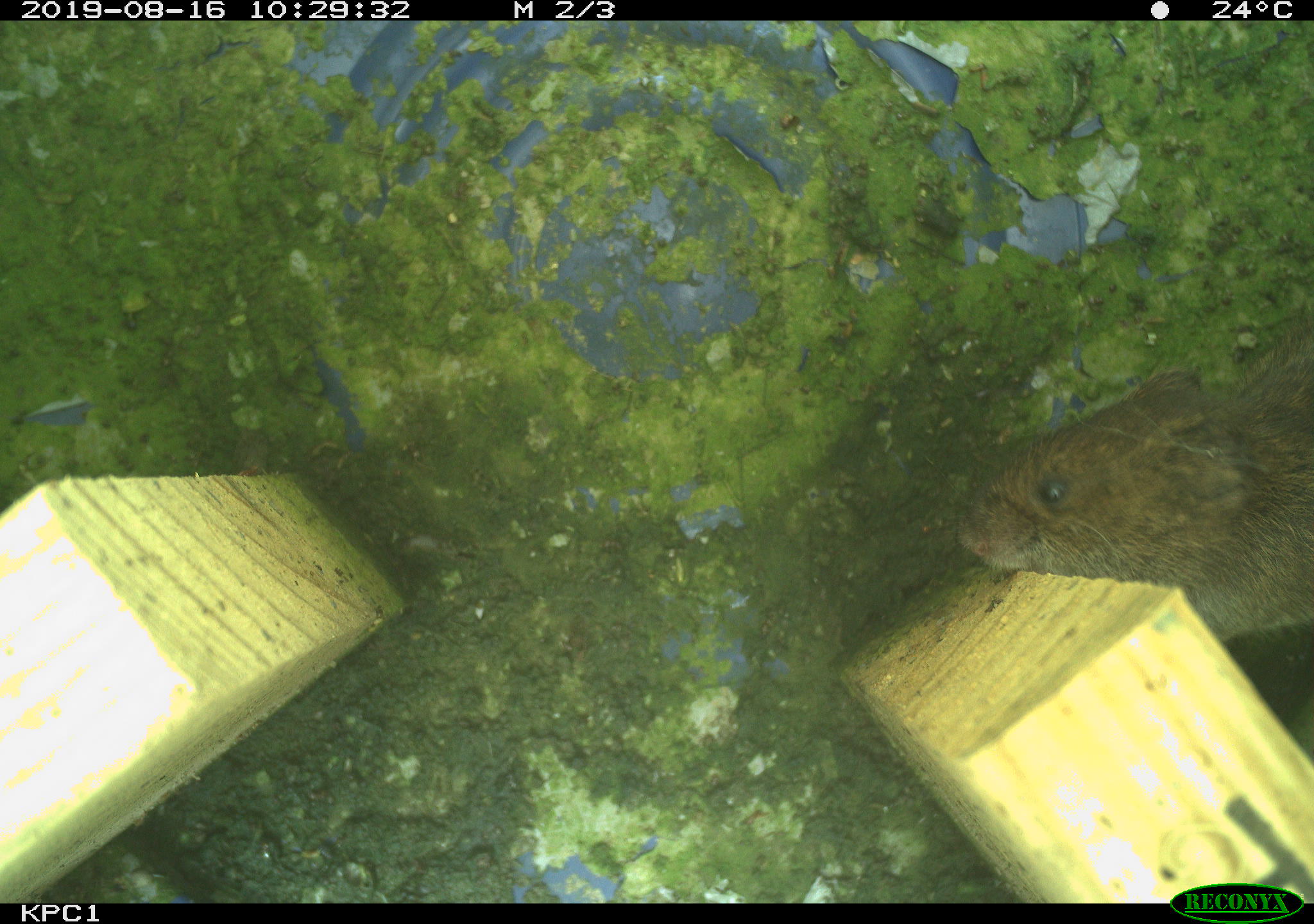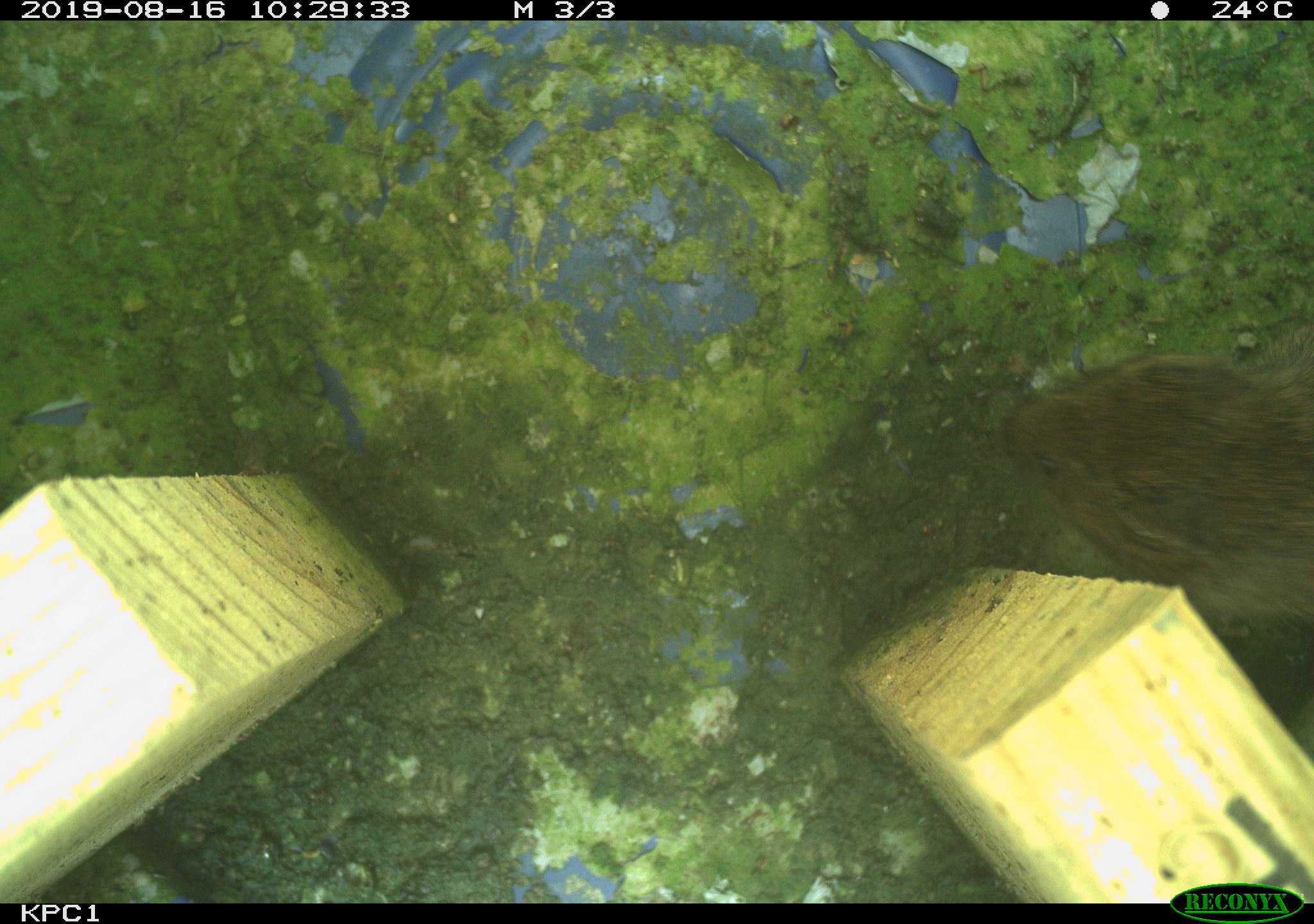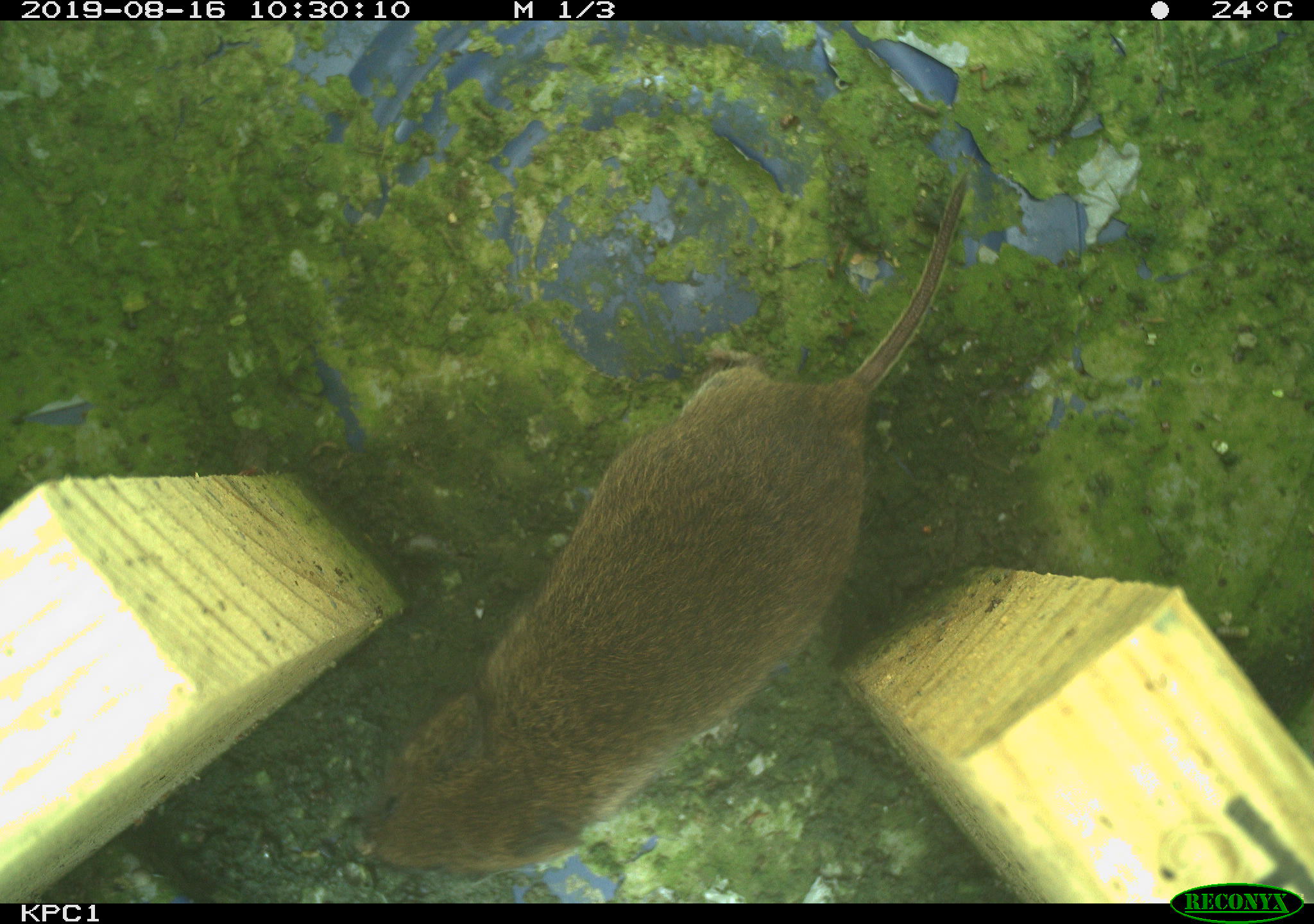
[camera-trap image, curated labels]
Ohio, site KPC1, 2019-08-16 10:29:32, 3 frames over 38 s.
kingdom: Animalia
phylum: Chordata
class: Mammalia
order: Rodentia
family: Cricetidae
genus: Microtus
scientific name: Microtus pennsylvanicus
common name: meadow vole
Meadow vole (Microtus pennsylvanicus).